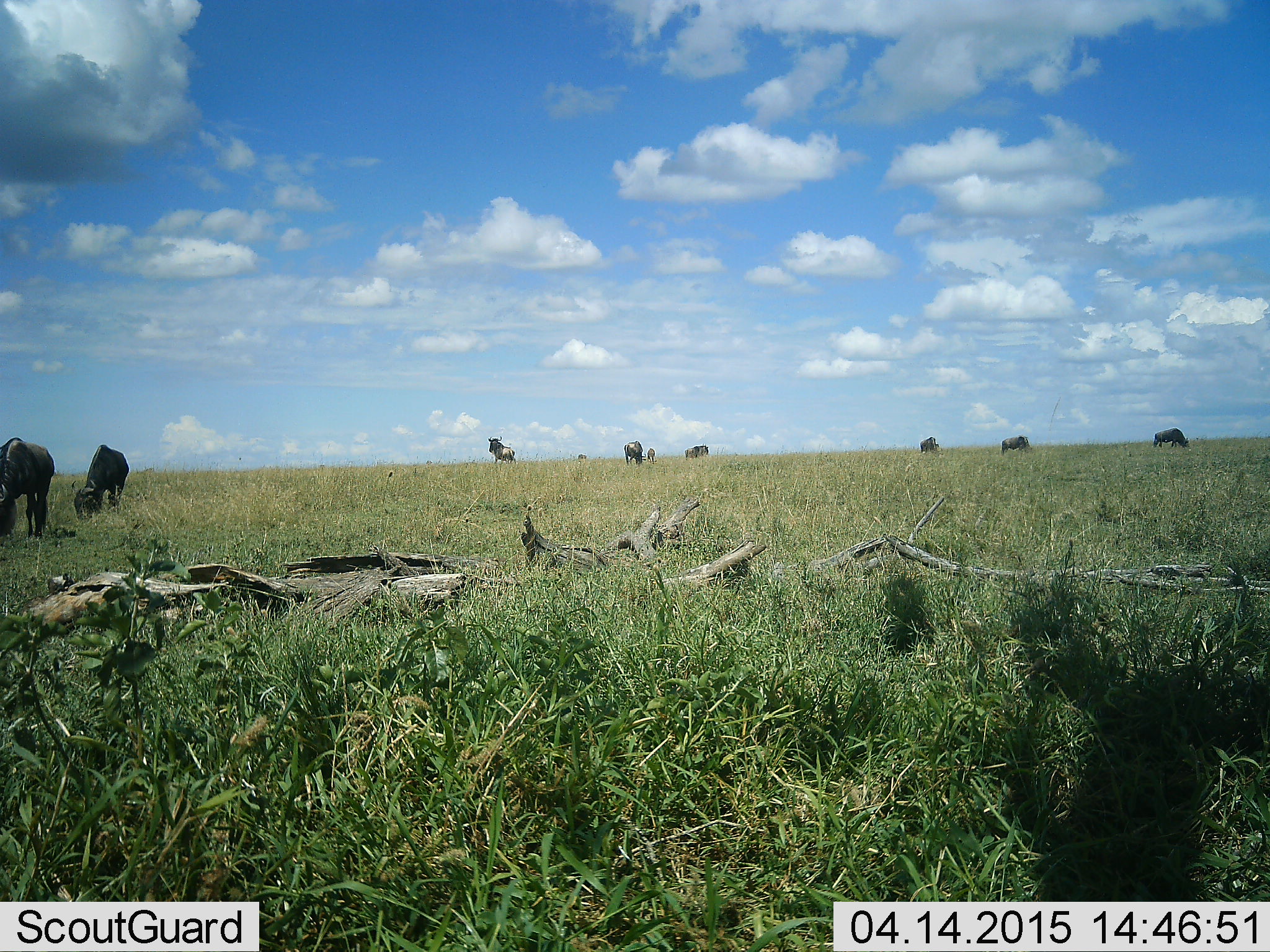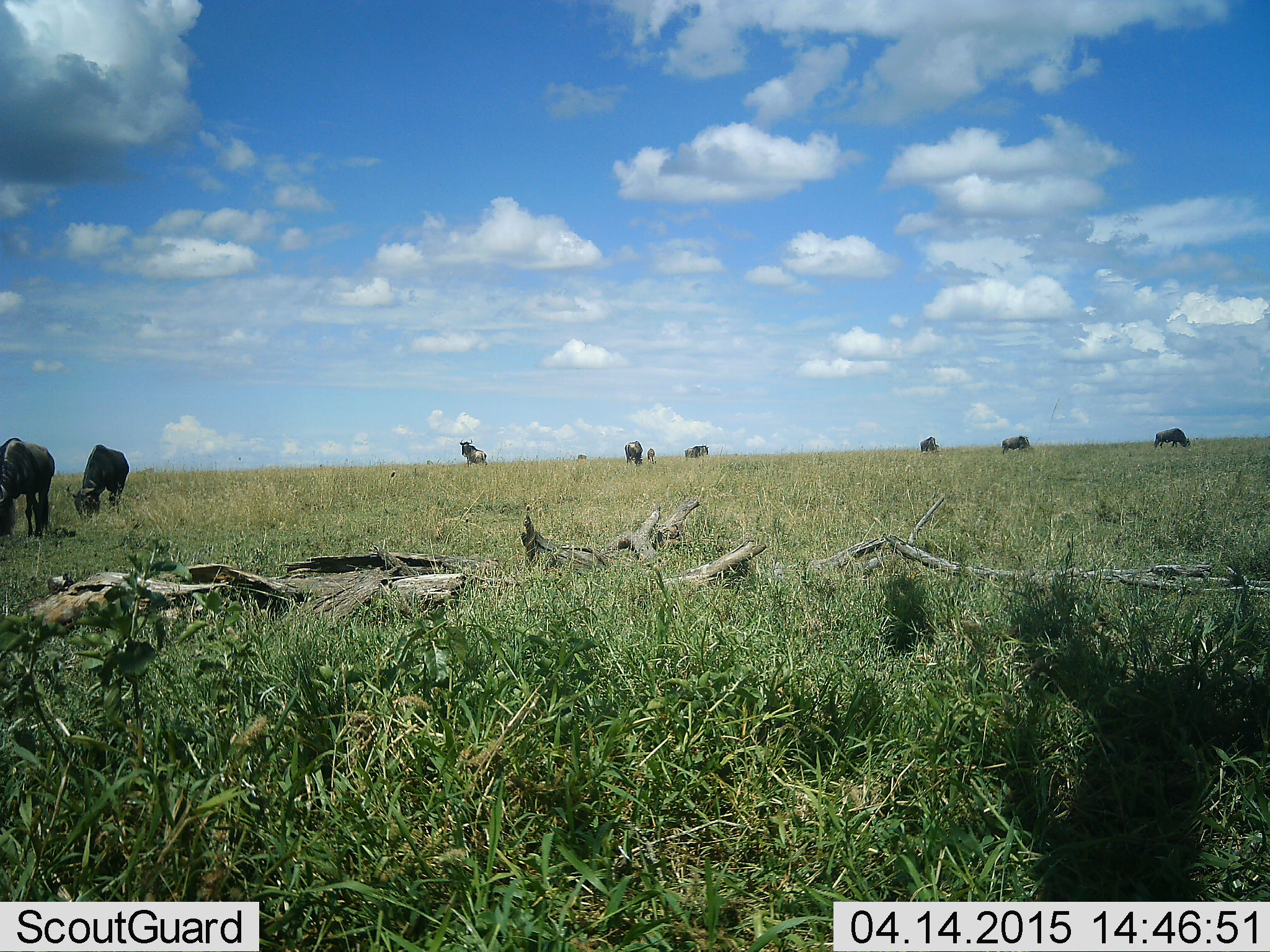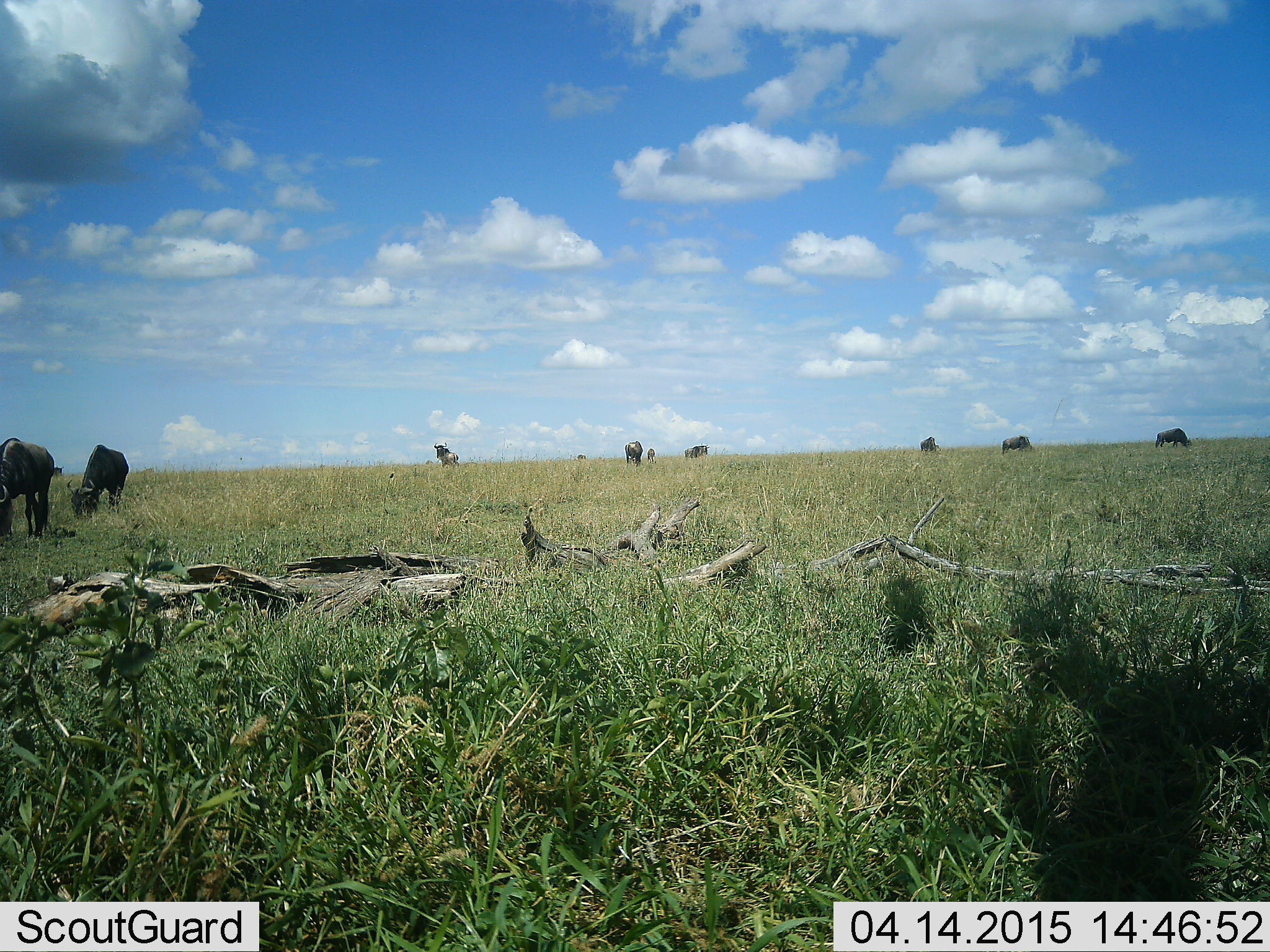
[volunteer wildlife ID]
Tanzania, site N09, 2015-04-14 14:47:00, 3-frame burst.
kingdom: Animalia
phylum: Chordata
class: Mammalia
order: Artiodactyla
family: Bovidae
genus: Connochaetes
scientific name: Connochaetes taurinus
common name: blue wildebeest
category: wildebeest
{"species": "wildebeest (blue wildebeest) (Connochaetes taurinus)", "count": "10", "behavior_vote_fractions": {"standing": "50%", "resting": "0%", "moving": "90%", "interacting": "0%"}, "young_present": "0%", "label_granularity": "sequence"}